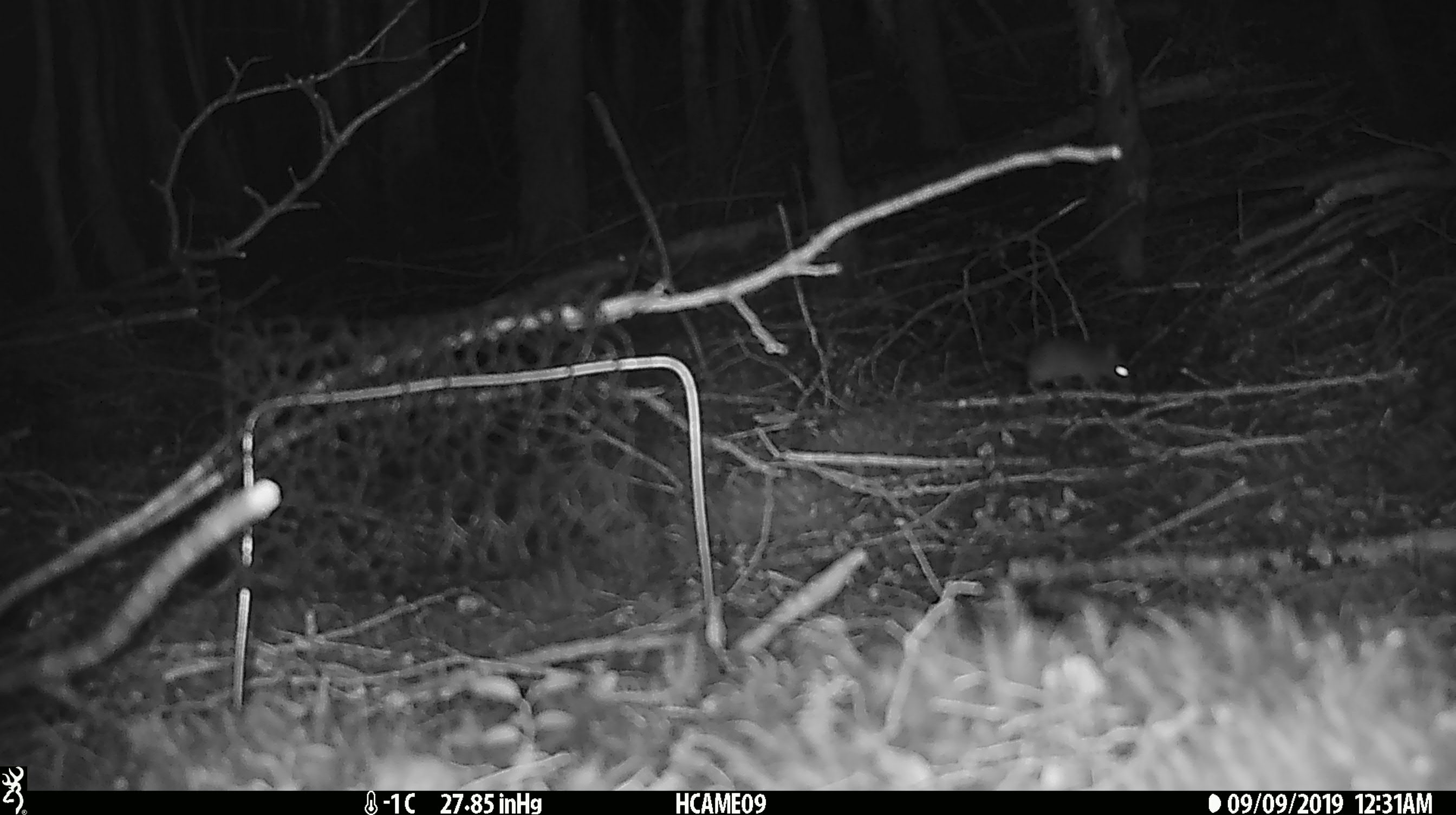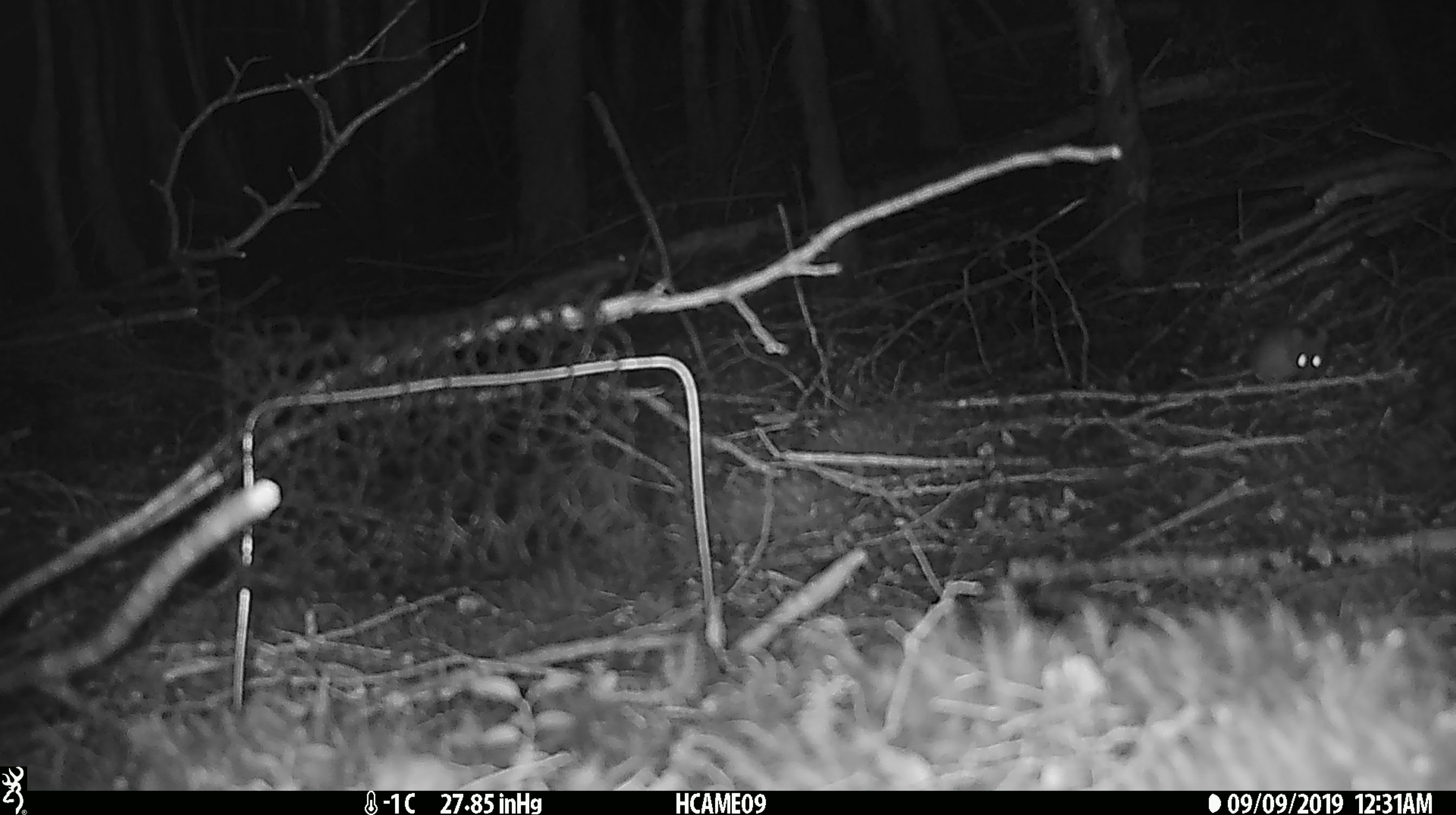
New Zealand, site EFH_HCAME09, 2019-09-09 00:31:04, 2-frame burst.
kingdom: Animalia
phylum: Chordata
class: Mammalia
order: Rodentia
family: Muridae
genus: Mus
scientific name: Mus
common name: mouse